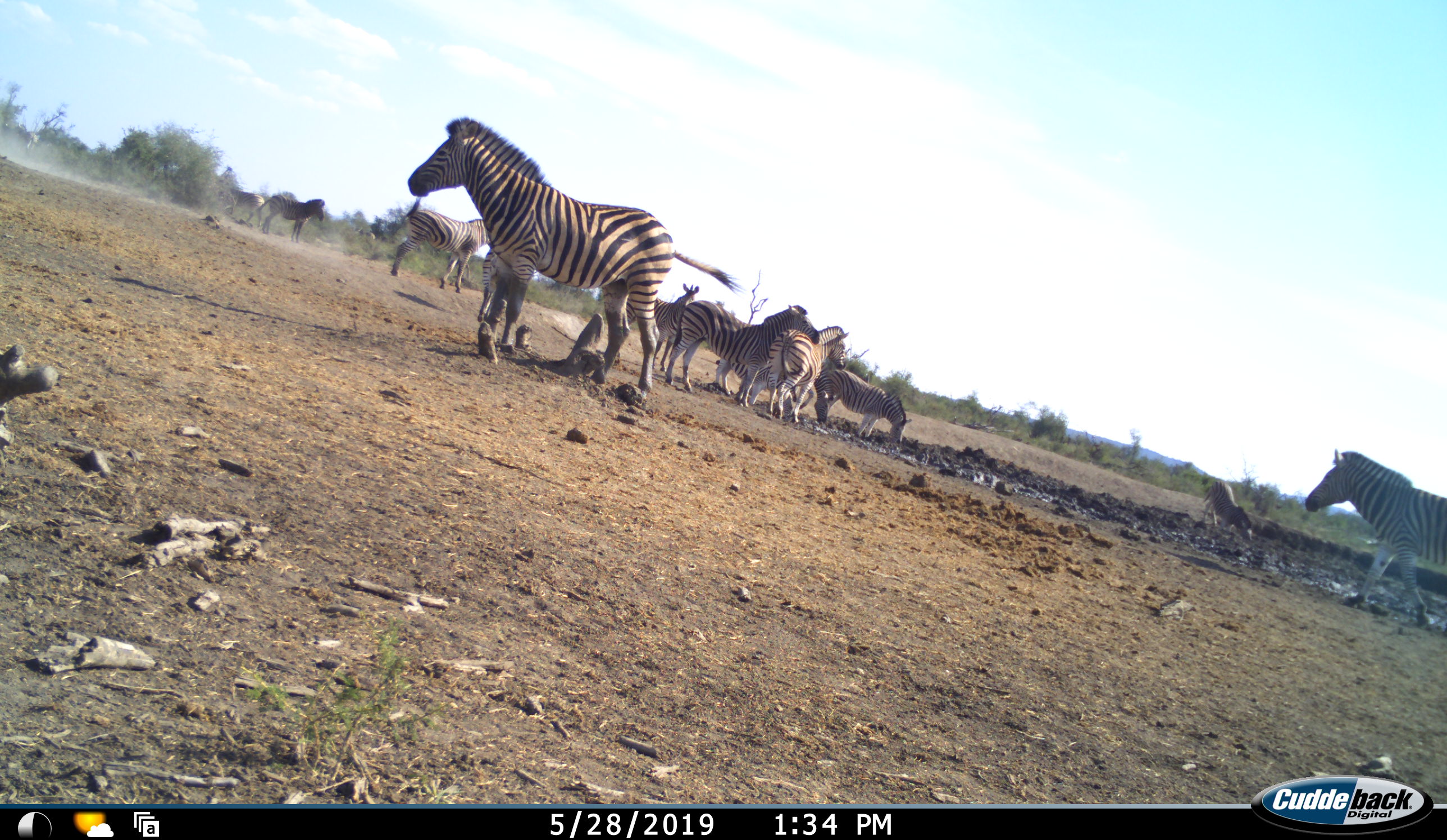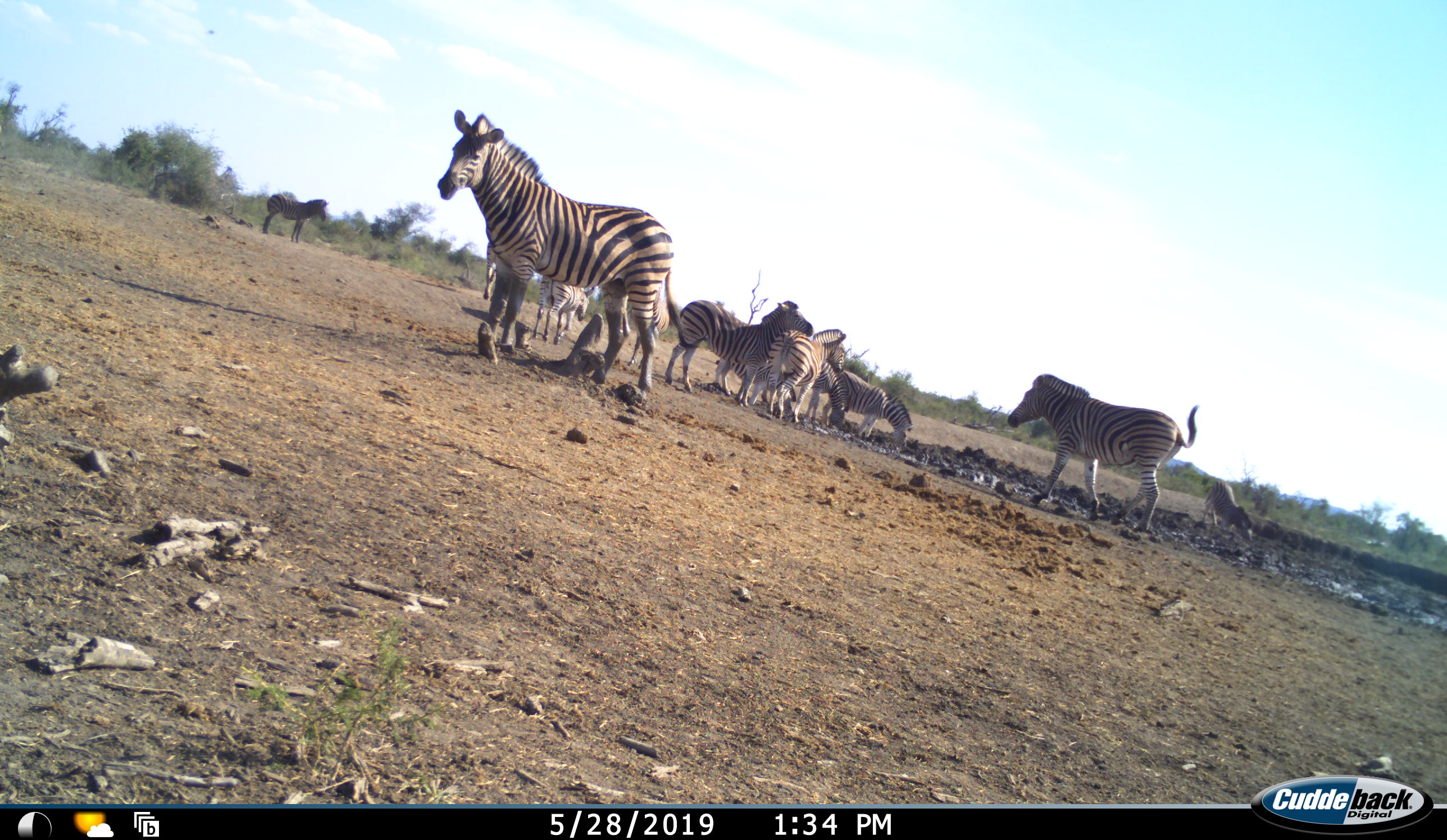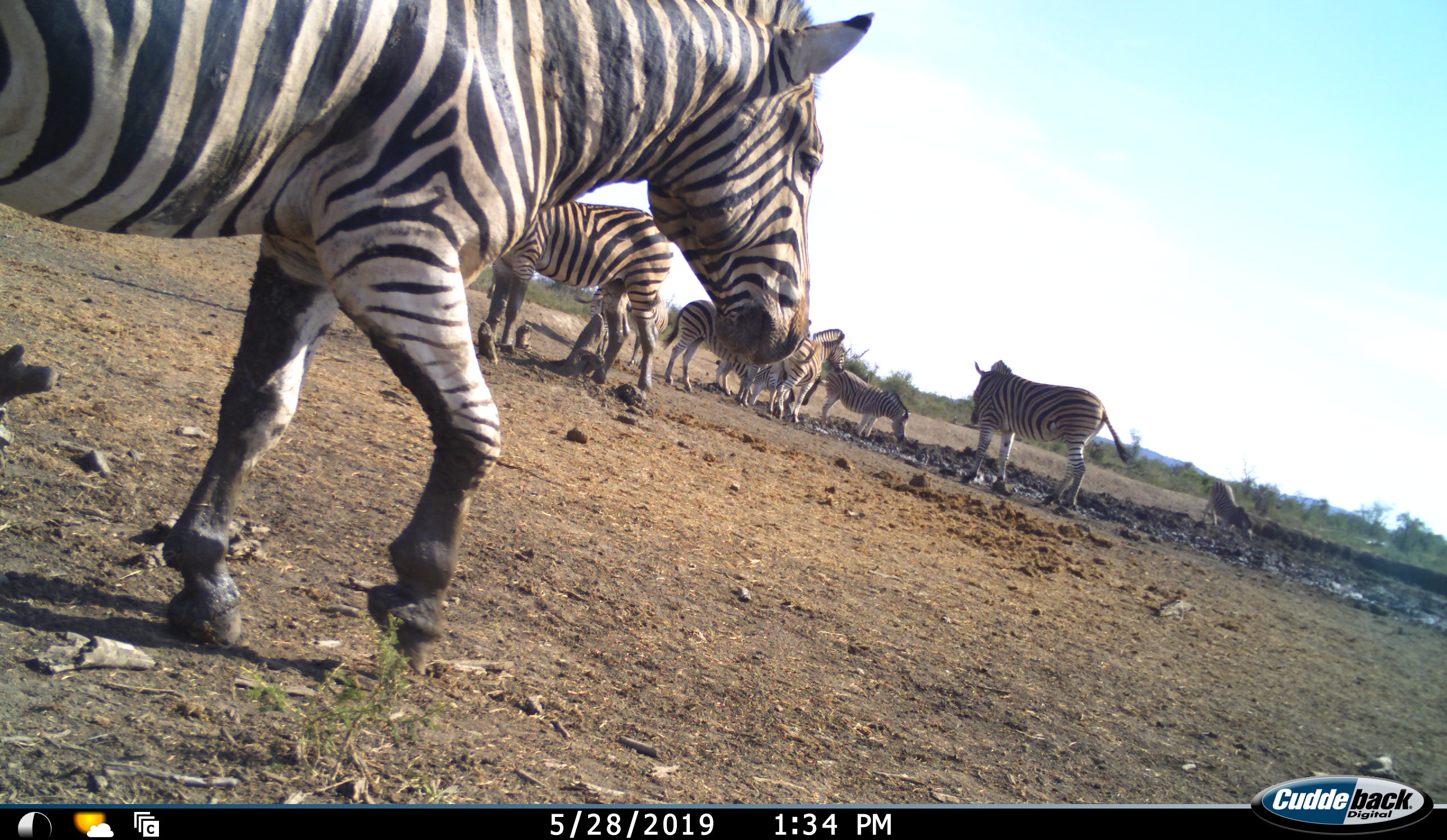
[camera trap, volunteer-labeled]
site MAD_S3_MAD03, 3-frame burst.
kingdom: Animalia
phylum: Chordata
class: Mammalia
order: Perissodactyla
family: Equidae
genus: Equus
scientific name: Equus quagga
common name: plains zebra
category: zebraplains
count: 11-50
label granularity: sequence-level